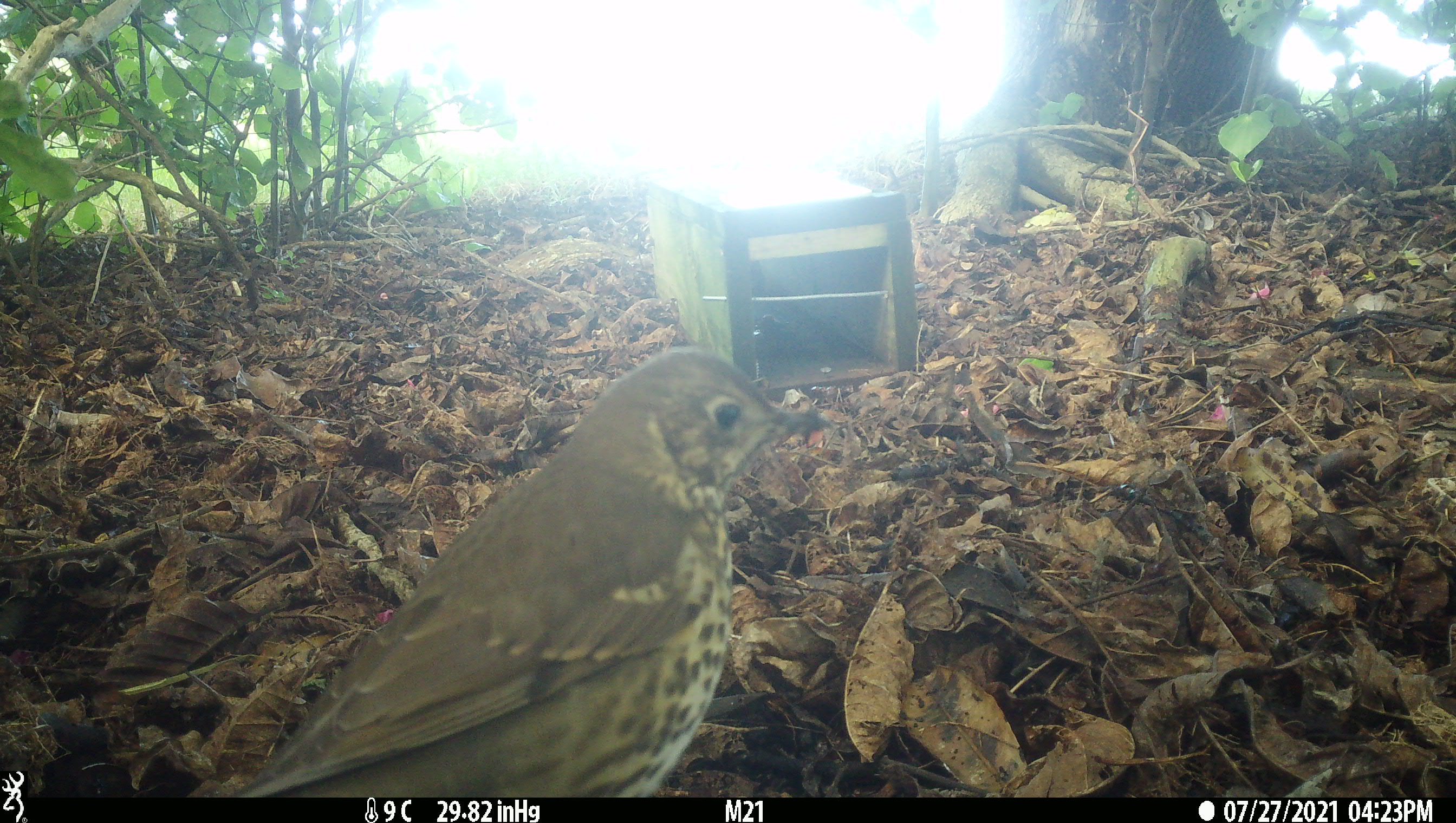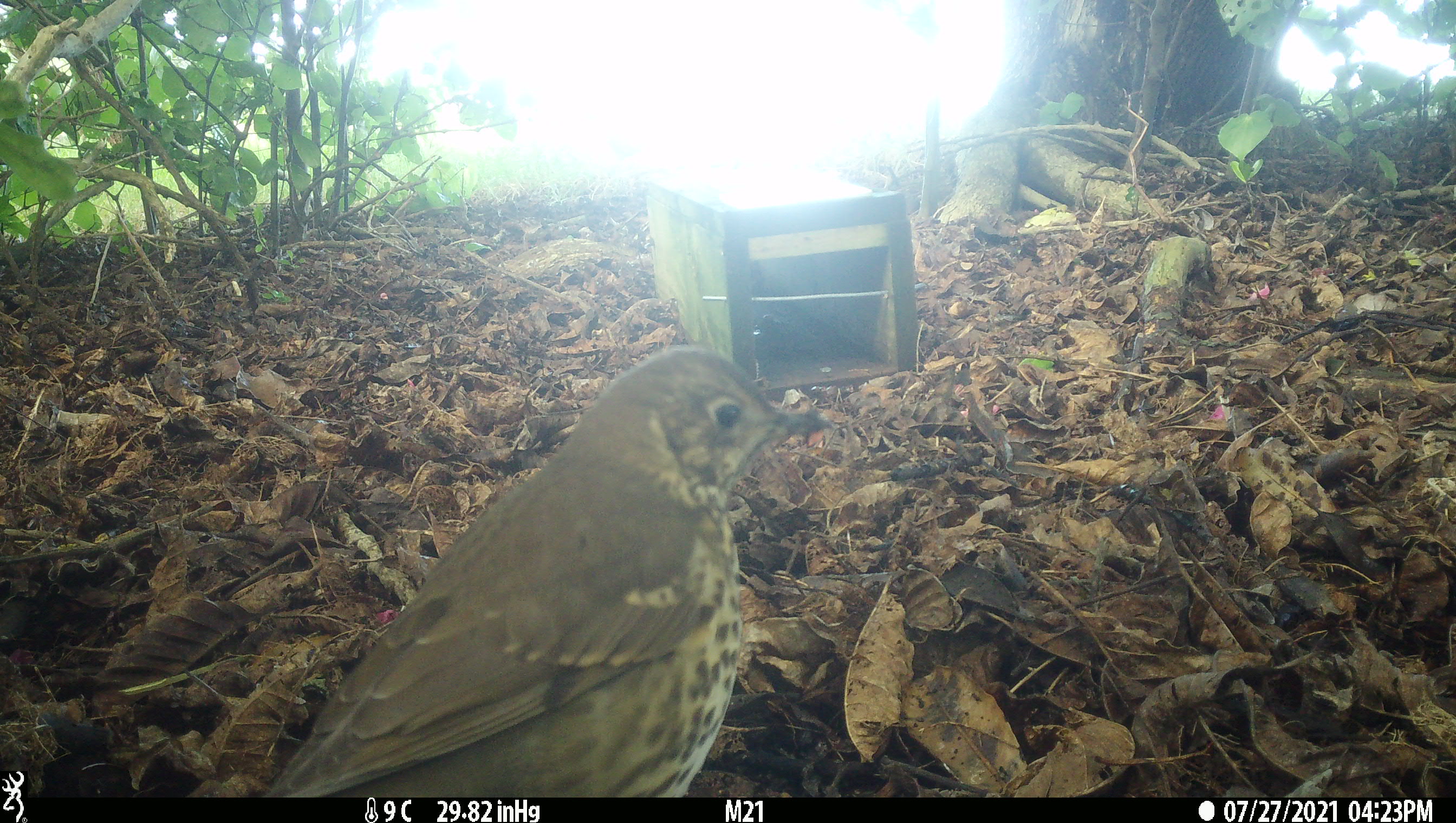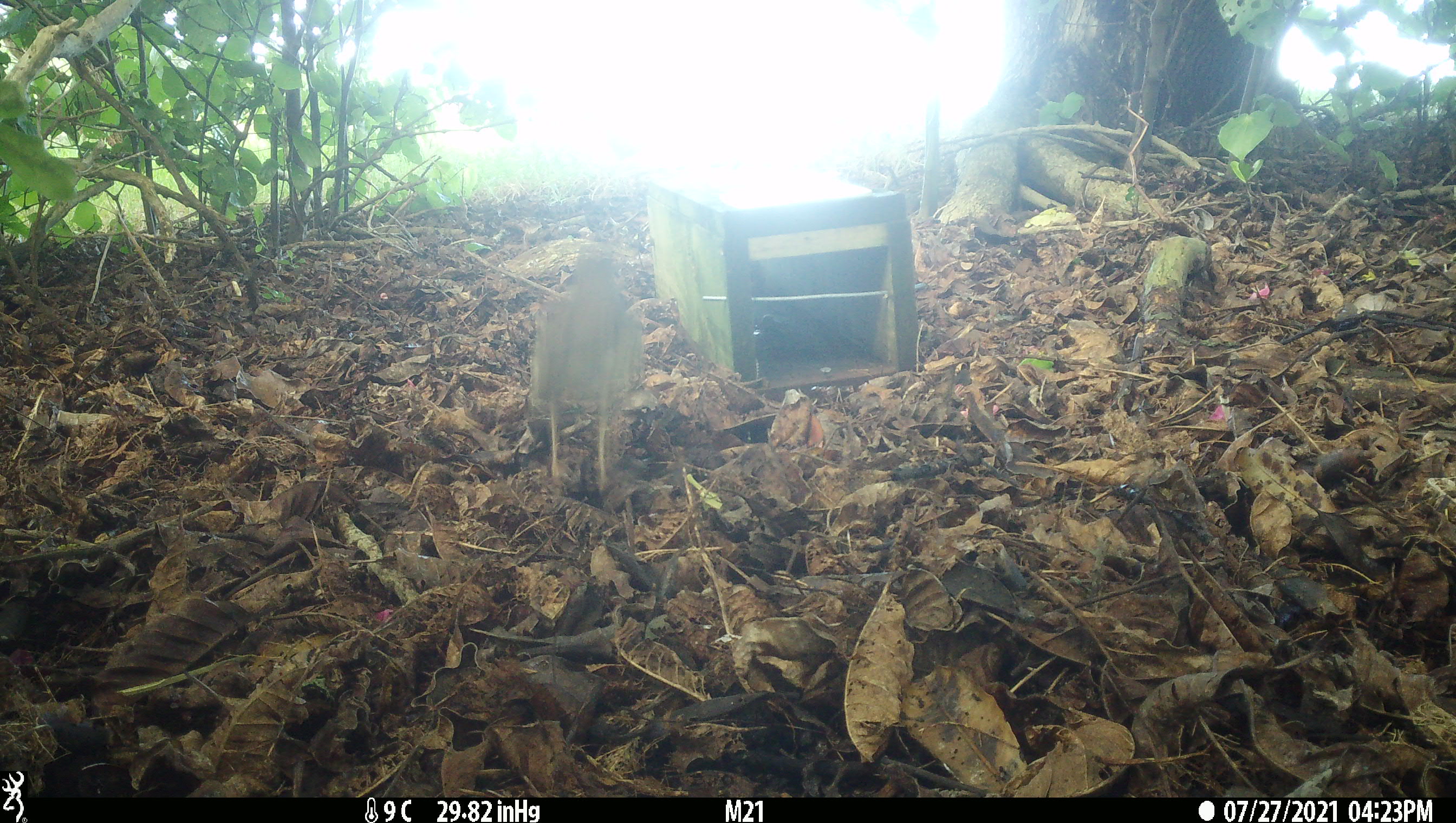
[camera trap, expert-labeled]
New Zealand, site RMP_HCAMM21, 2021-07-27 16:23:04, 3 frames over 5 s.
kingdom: Animalia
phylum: Chordata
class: Aves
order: Passeriformes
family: Turdidae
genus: Turdus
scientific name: Turdus philomelos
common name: song thrush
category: thrush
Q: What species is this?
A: Thrush (song thrush) (Turdus philomelos).